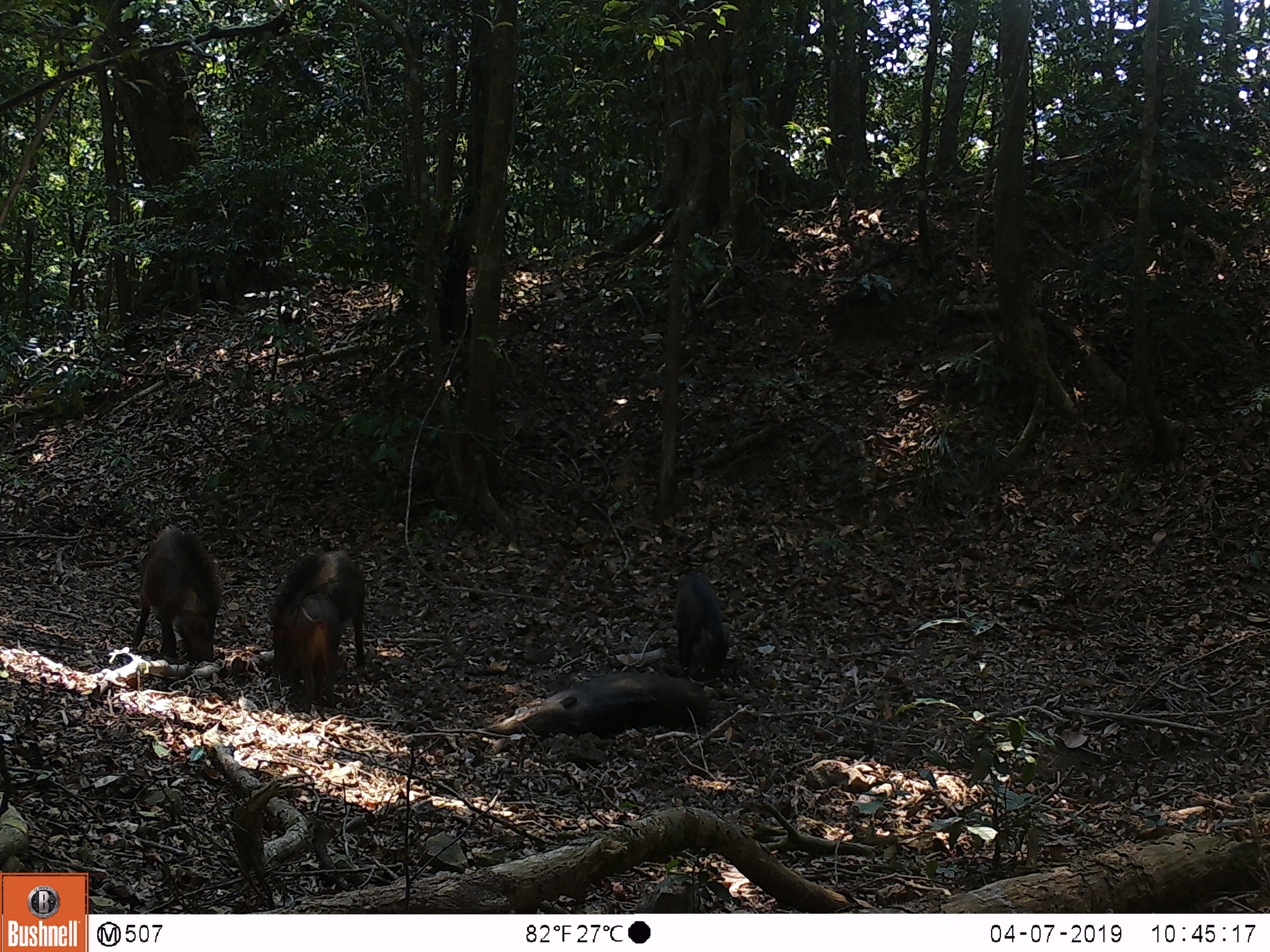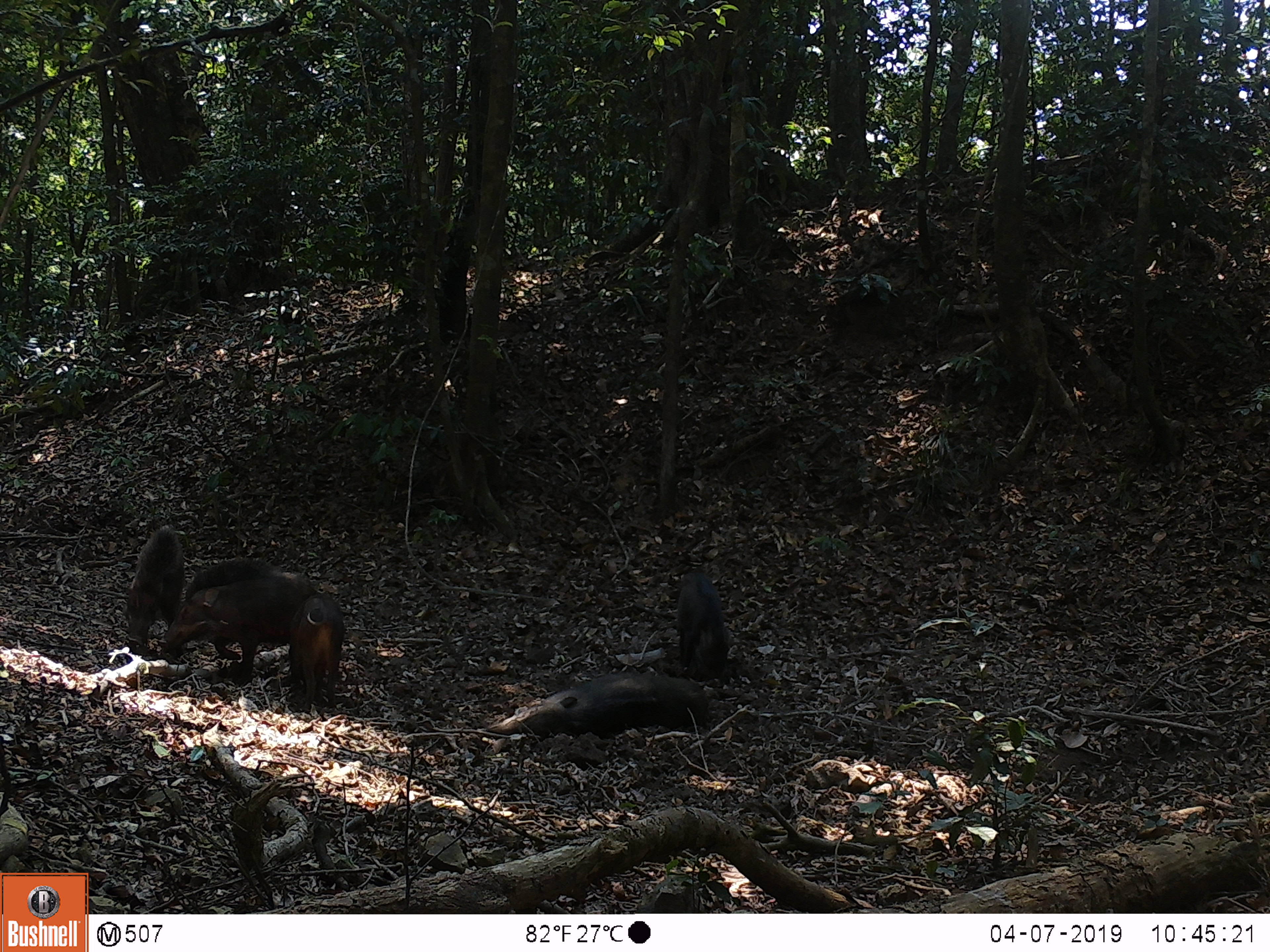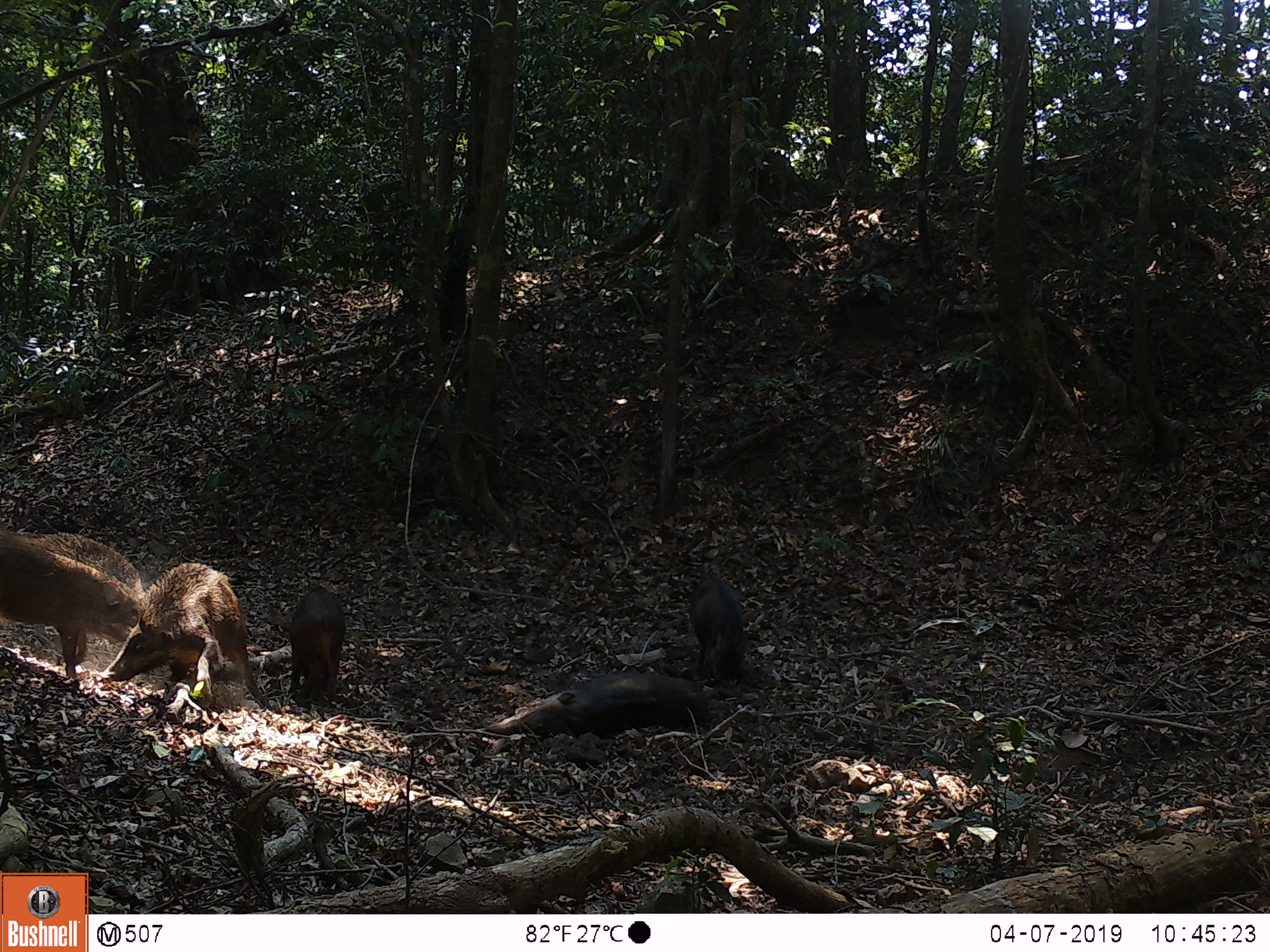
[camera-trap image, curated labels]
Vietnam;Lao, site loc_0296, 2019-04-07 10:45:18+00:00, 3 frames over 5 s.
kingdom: Animalia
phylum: Chordata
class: Mammalia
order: Artiodactyla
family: Suidae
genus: Sus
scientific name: Sus scrofa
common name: eurasian wild pig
Eurasian wild pig (Sus scrofa). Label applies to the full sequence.